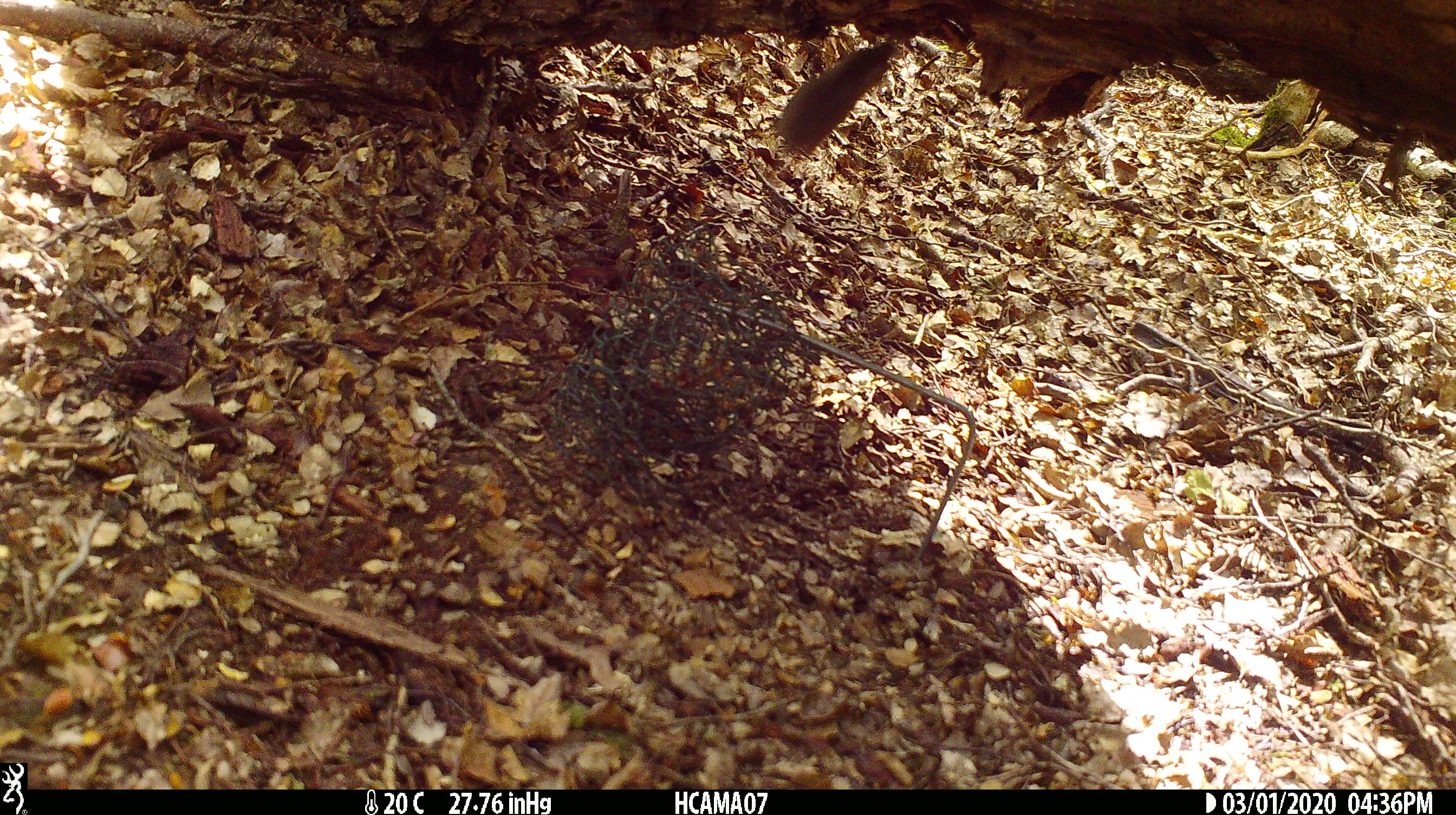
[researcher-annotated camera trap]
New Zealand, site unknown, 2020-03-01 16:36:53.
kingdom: Animalia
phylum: Chordata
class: Mammalia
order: Rodentia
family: Muridae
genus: Mus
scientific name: Mus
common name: mouse